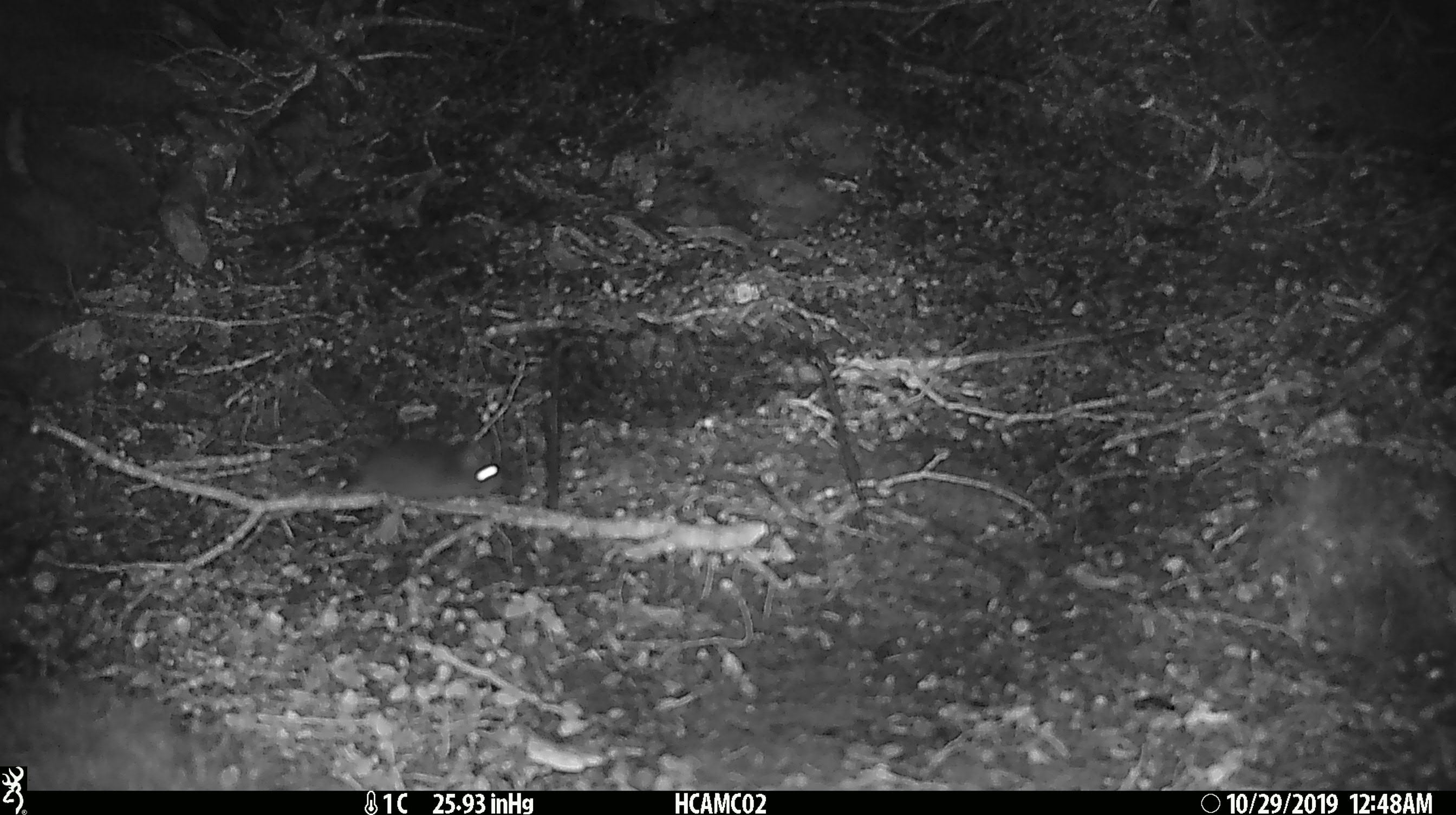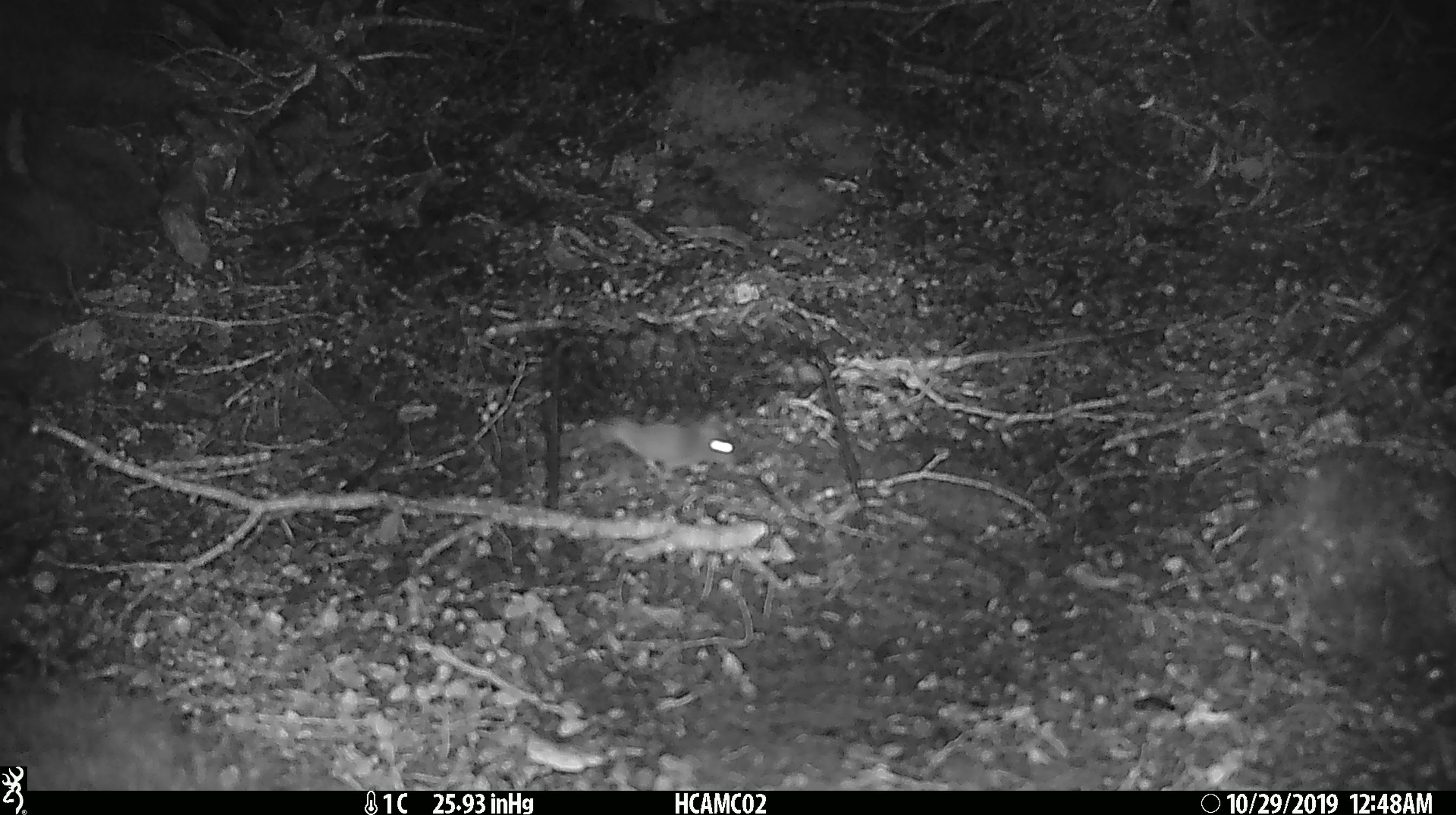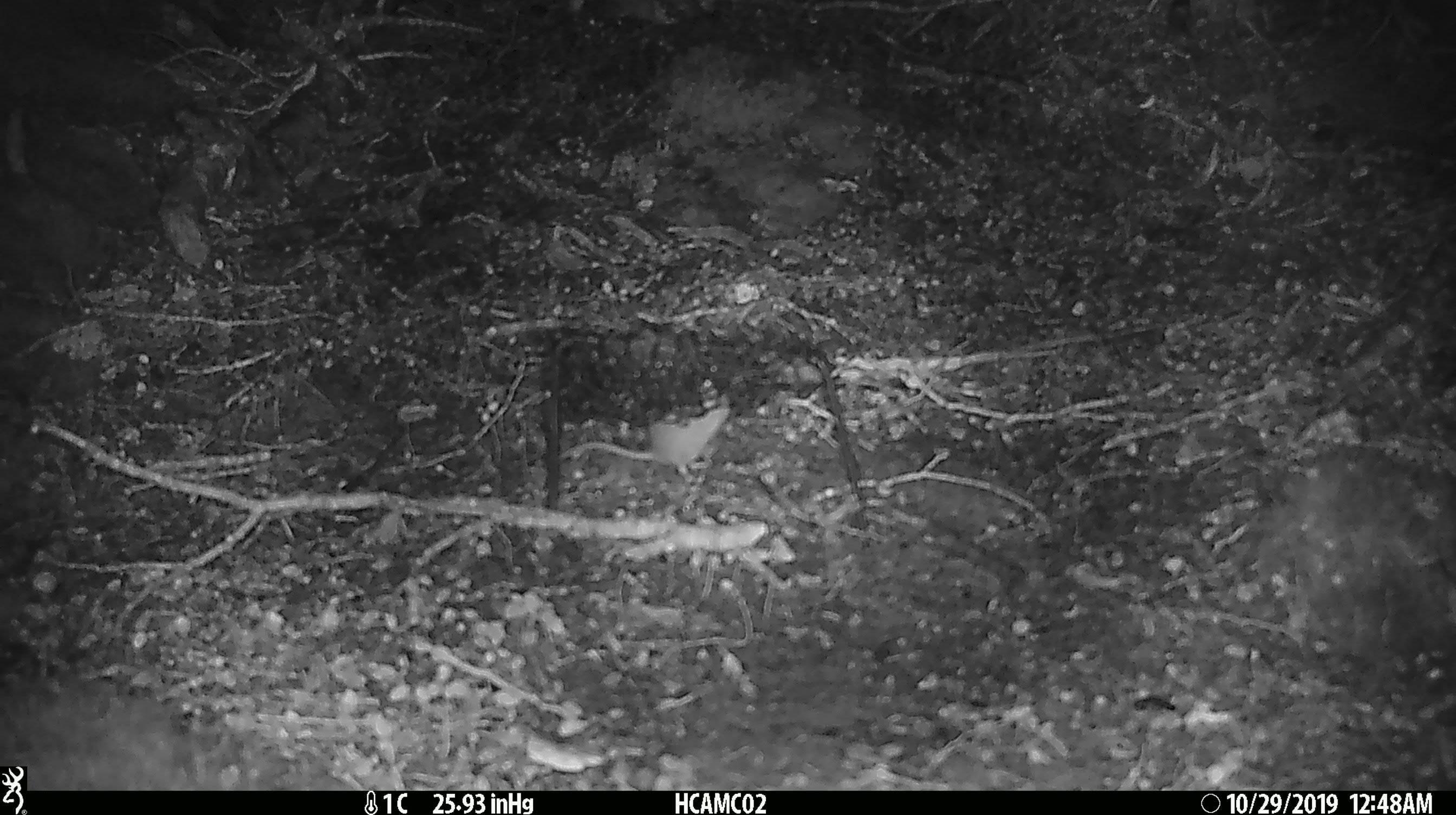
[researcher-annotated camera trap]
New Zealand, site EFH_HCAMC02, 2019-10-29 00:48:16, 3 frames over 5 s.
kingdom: Animalia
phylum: Chordata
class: Mammalia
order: Rodentia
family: Muridae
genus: Mus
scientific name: Mus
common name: mouse